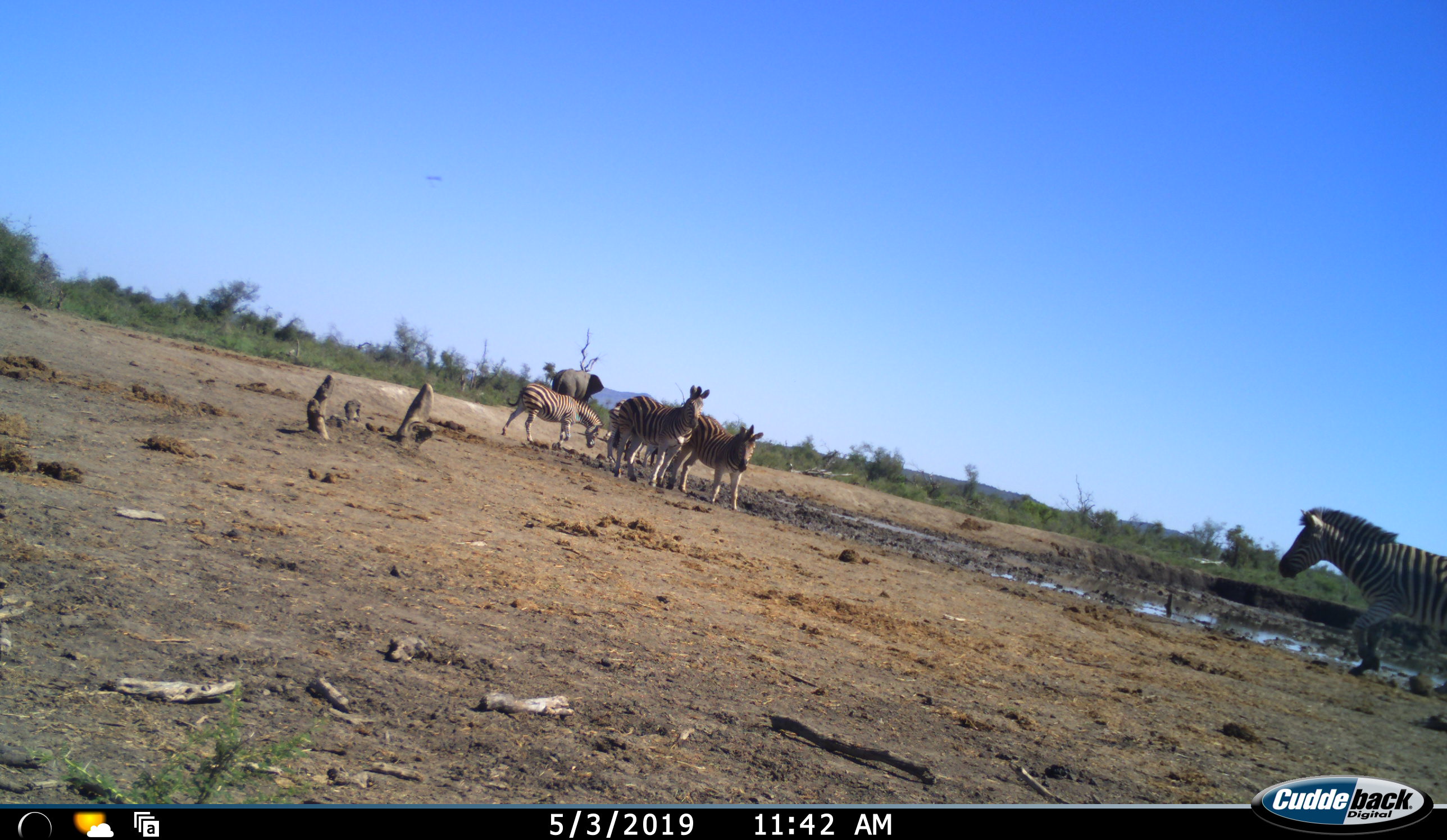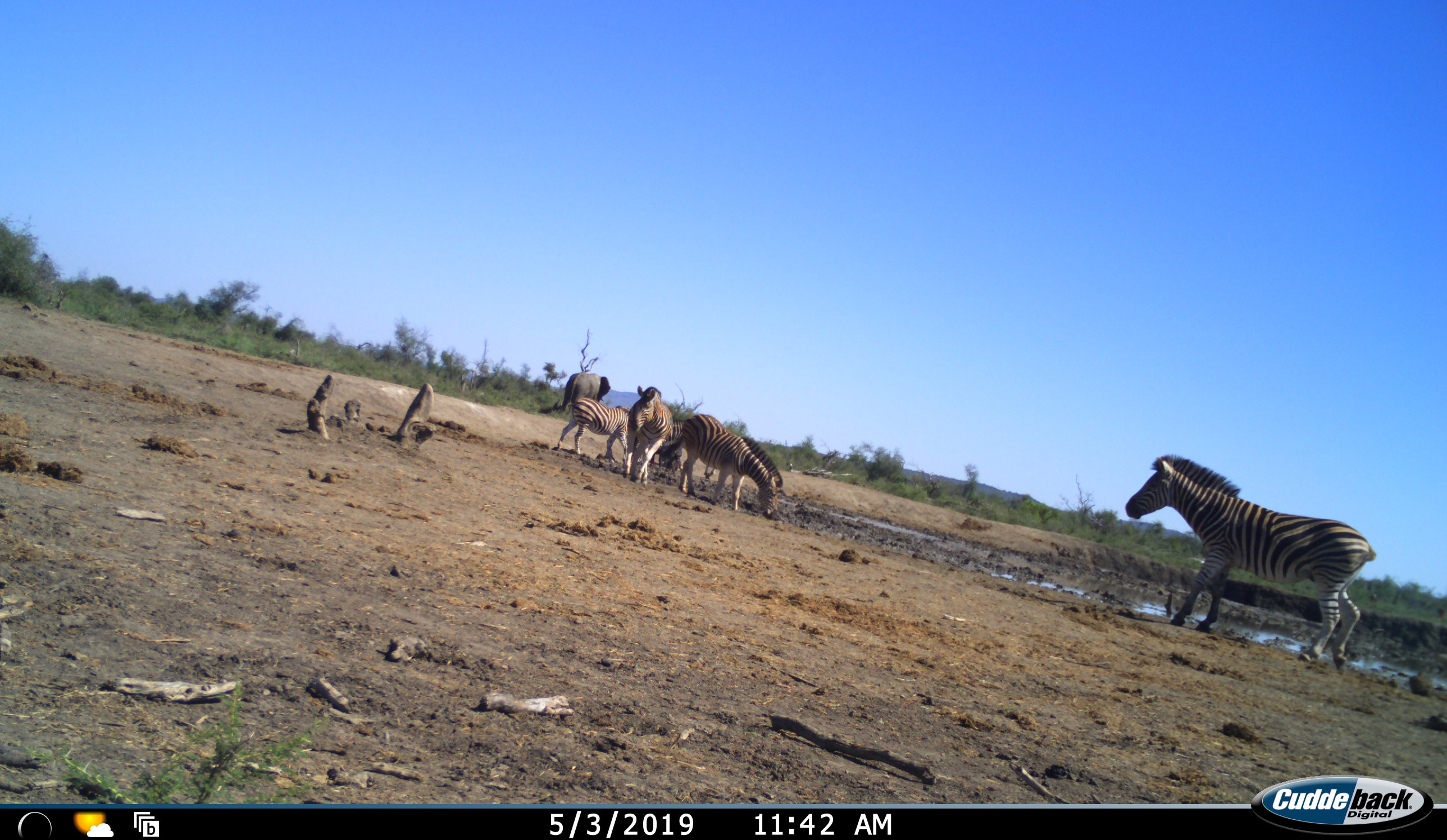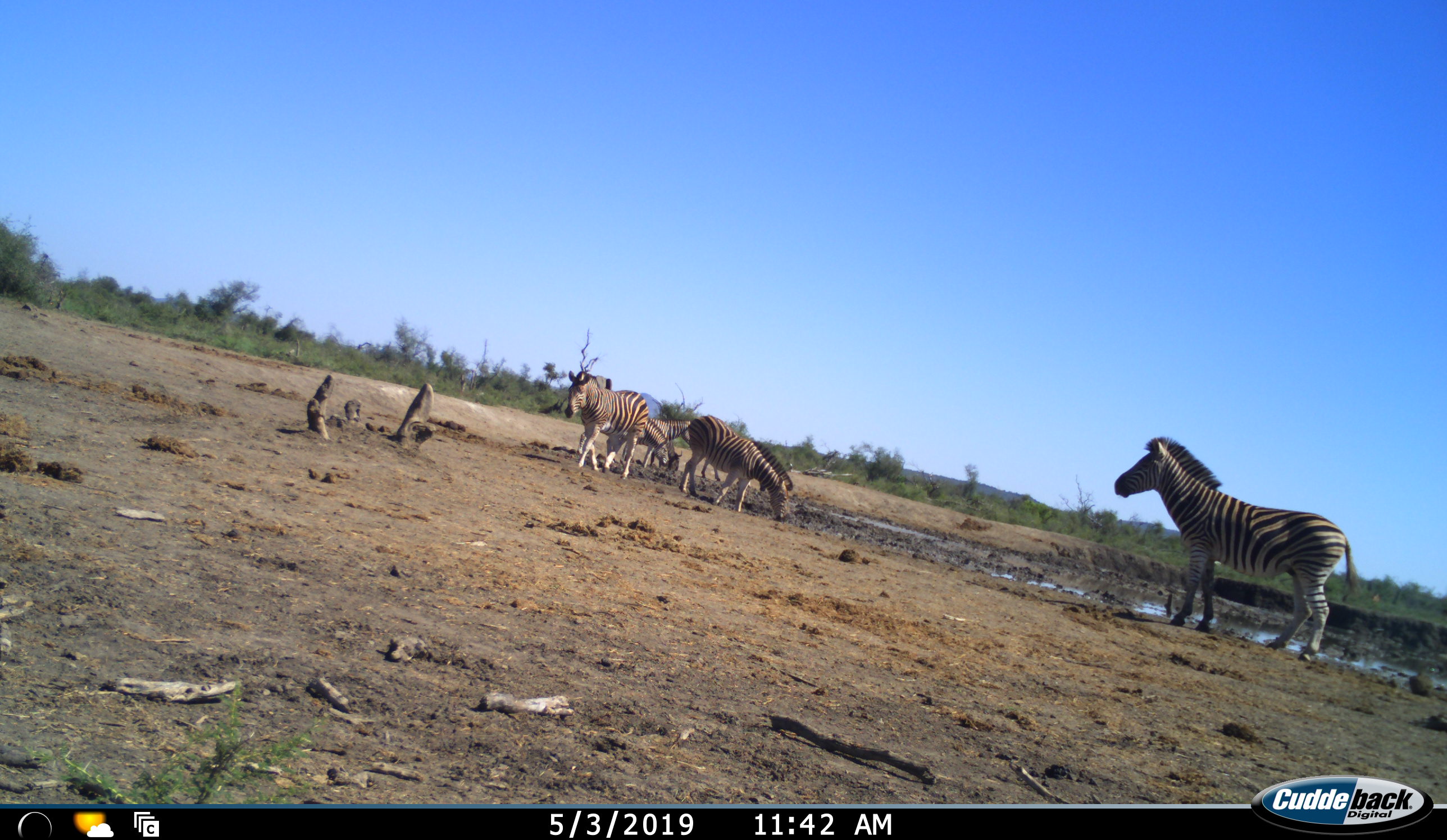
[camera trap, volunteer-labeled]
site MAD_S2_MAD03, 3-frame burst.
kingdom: Animalia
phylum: Chordata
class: Mammalia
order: Proboscidea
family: Elephantidae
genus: Loxodonta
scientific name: Loxodonta africana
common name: african bush elephant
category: elephant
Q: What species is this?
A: Elephant (african bush elephant) (Loxodonta africana).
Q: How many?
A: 1.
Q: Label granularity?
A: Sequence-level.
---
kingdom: Animalia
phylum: Chordata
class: Mammalia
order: Perissodactyla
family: Equidae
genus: Equus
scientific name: Equus quagga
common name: plains zebra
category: zebraplains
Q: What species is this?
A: Zebraplains (plains zebra) (Equus quagga).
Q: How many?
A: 5.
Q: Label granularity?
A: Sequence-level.